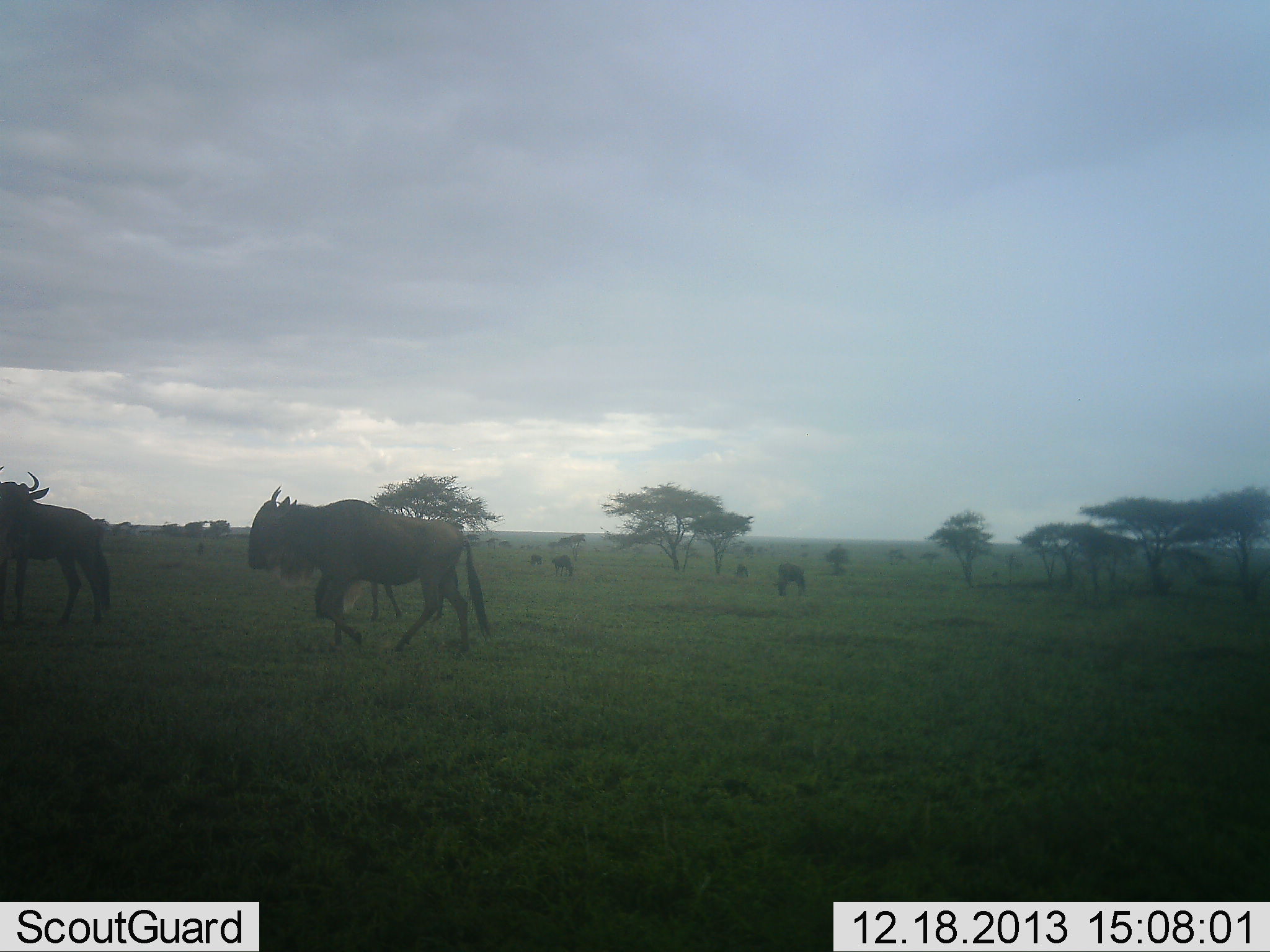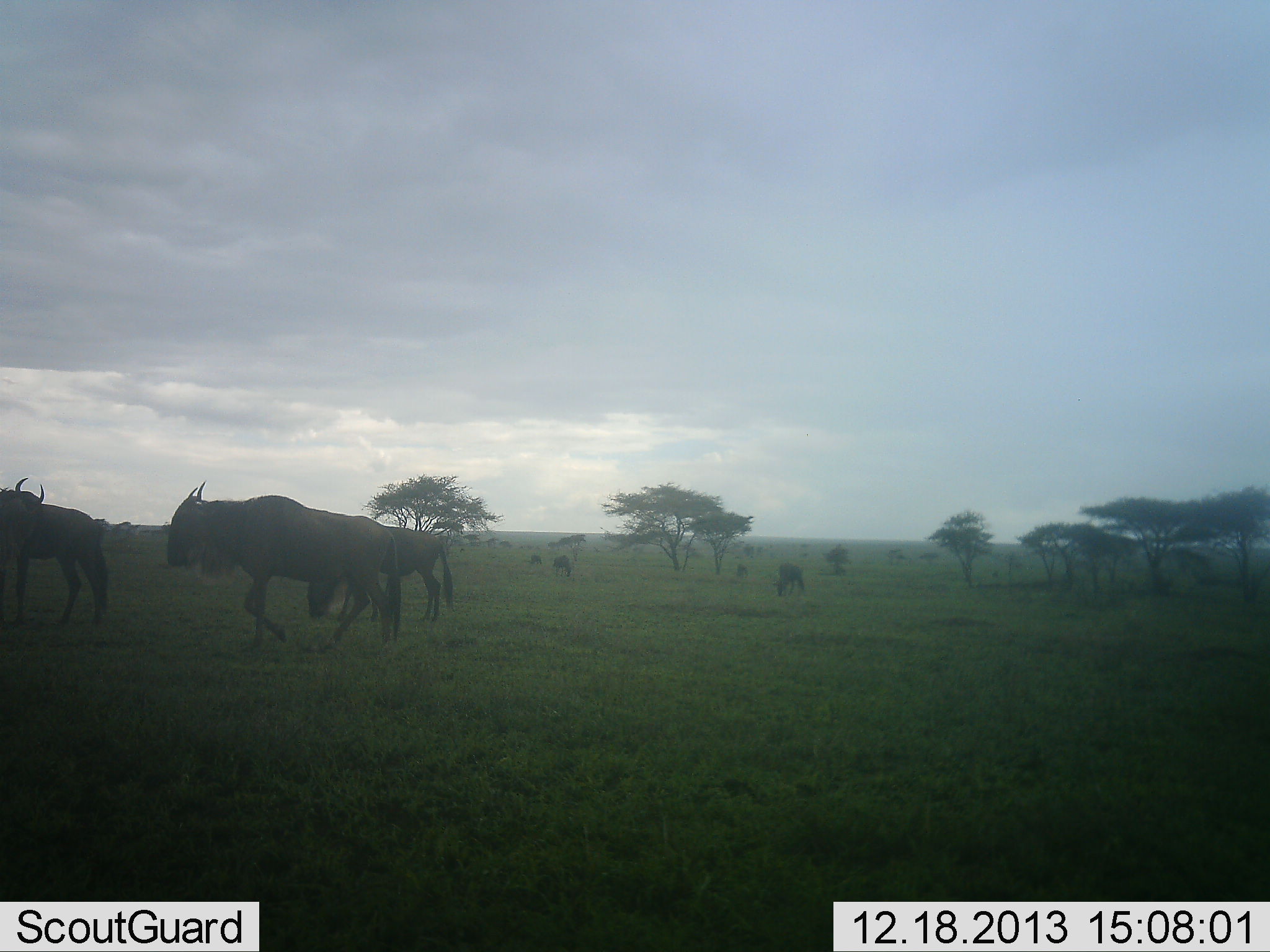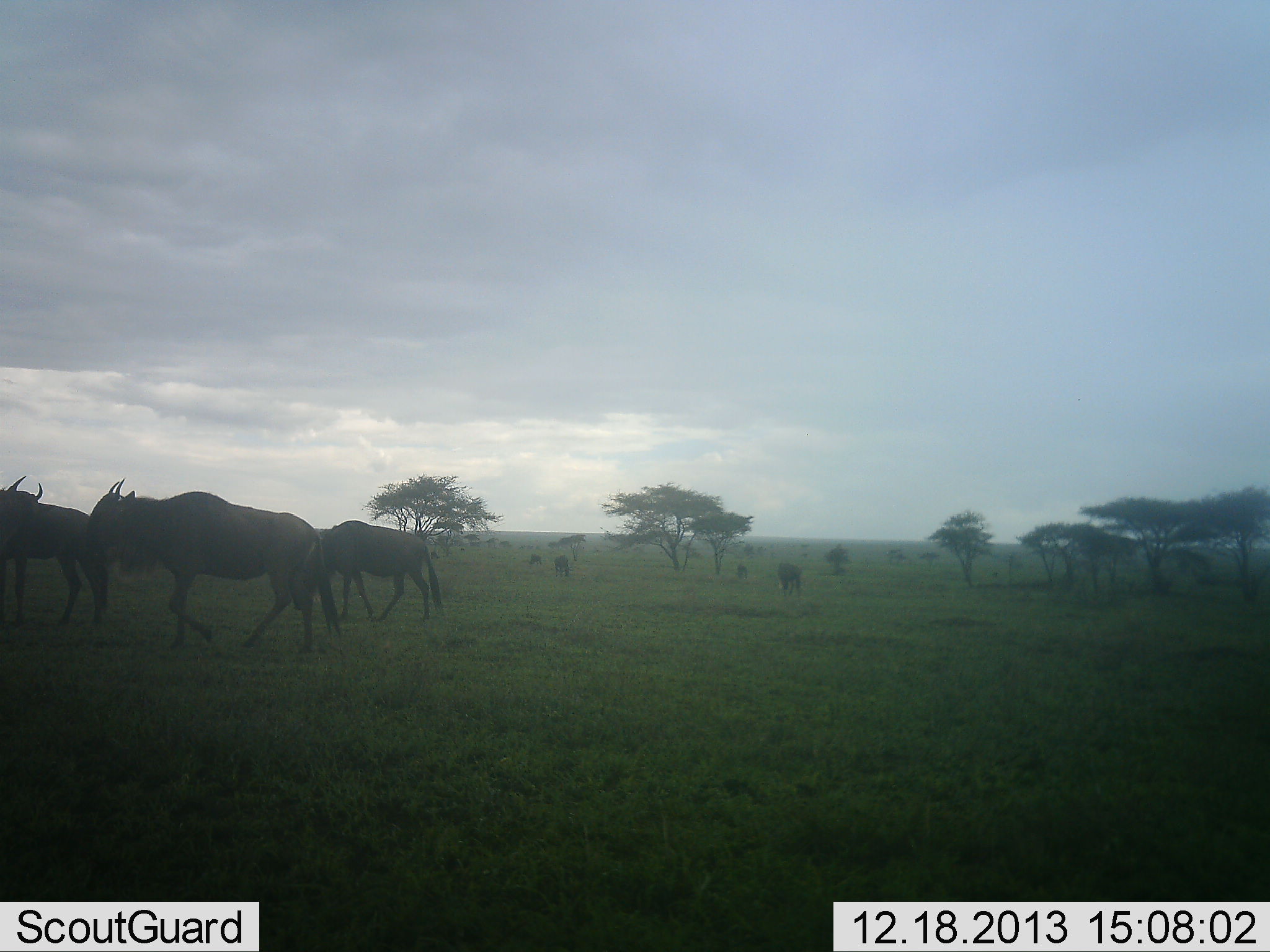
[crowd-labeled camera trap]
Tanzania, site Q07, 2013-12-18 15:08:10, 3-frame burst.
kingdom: Animalia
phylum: Chordata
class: Mammalia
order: Artiodactyla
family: Bovidae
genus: Connochaetes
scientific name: Connochaetes taurinus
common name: blue wildebeest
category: wildebeest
Wildebeest (blue wildebeest) (Connochaetes taurinus), count 7. Behavior (volunteer vote fractions): standing 20%, resting 10%, moving 80%, interacting 0%. Young present (vote fraction): 0%. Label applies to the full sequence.